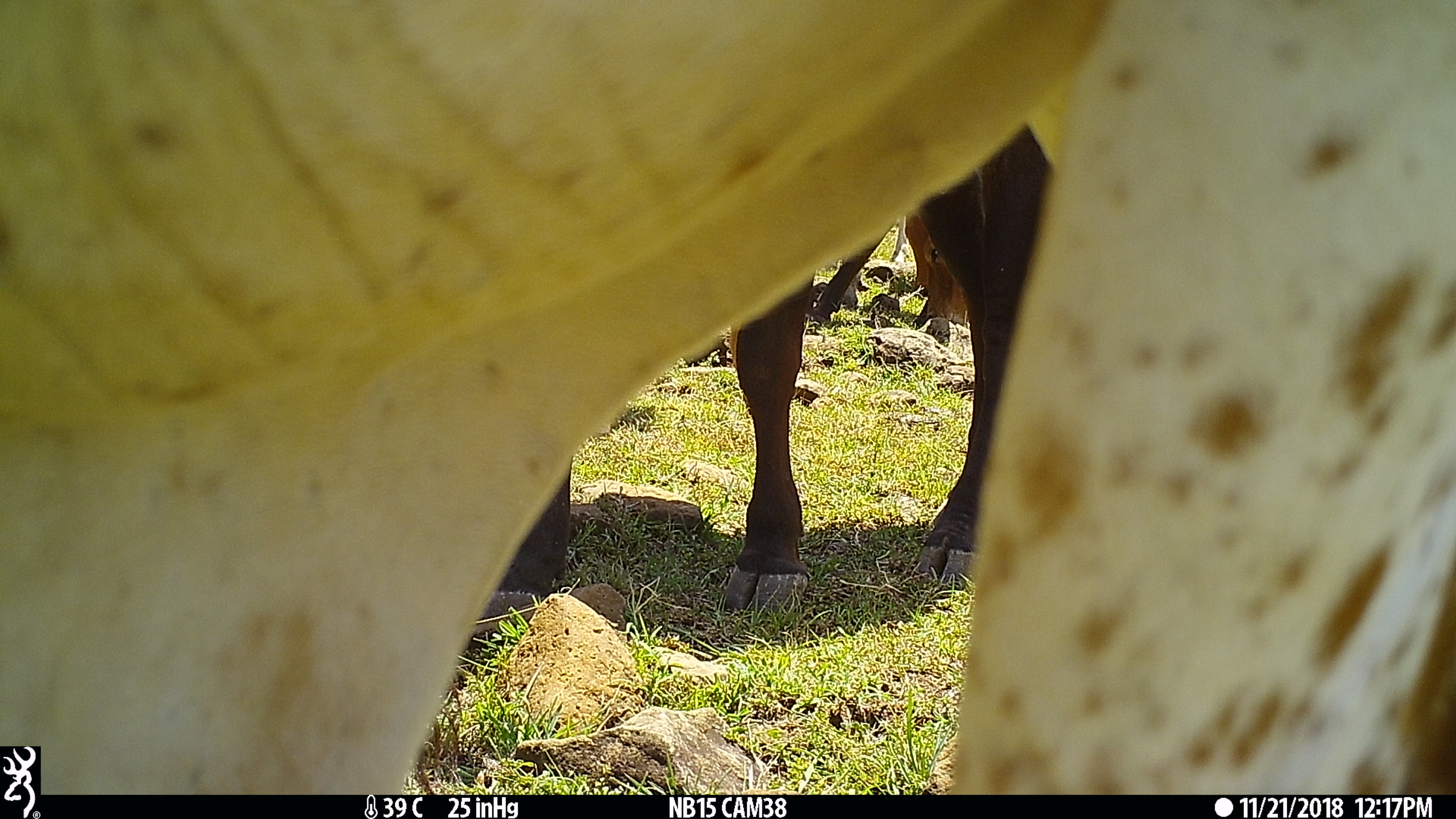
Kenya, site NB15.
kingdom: Animalia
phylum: Chordata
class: Mammalia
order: Artiodactyla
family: Bovidae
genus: Bos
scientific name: Bos taurus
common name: cattle